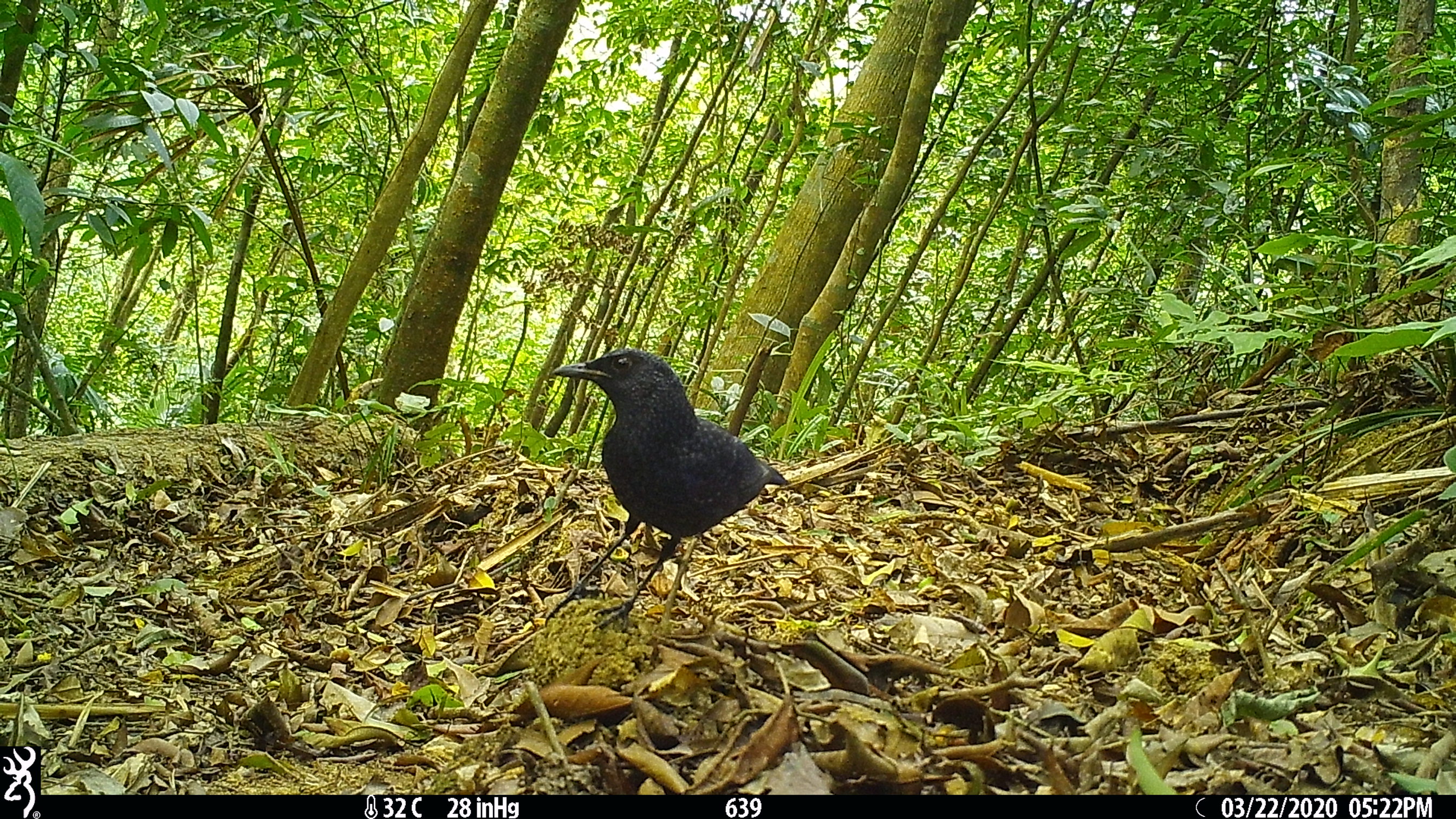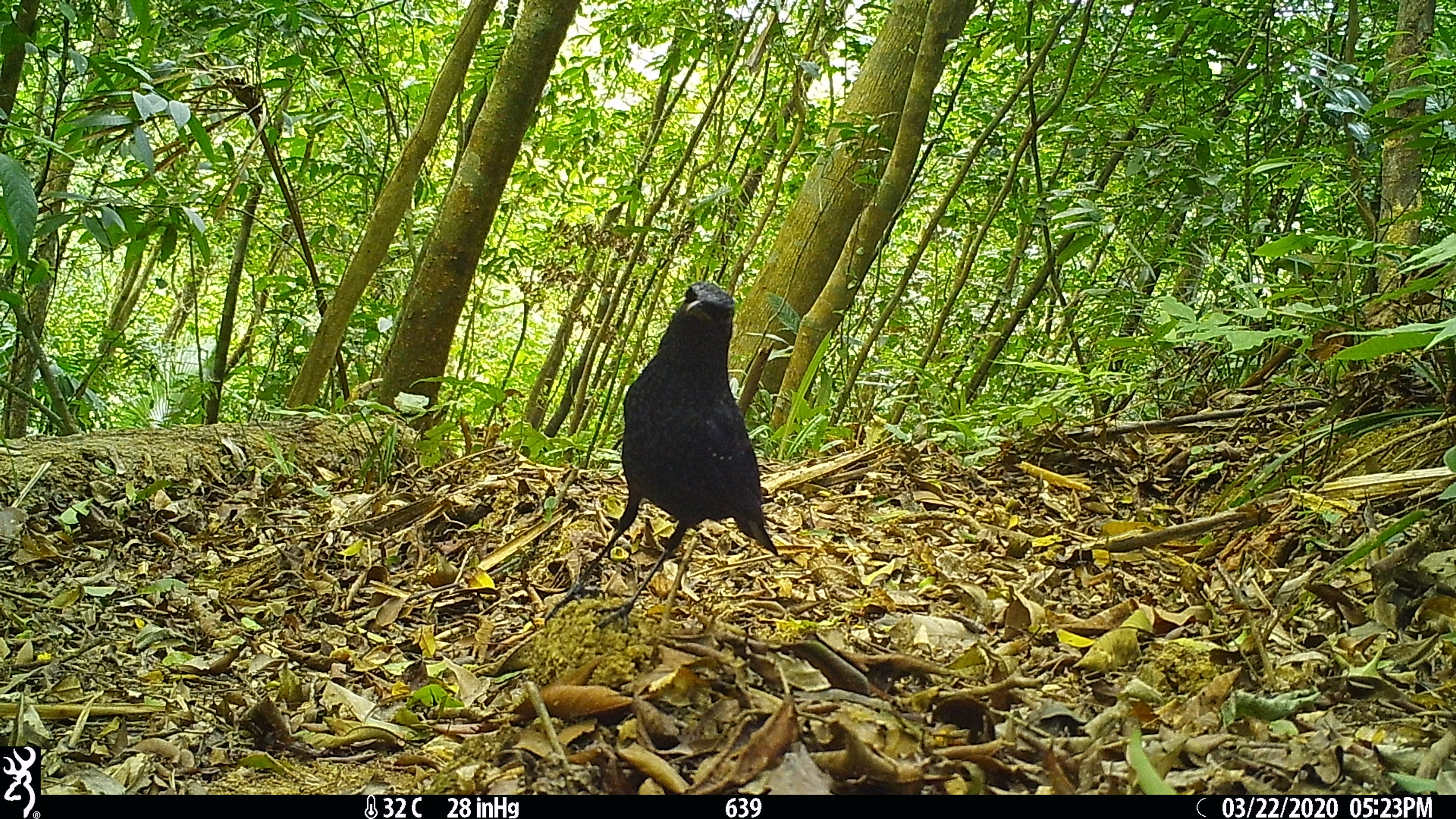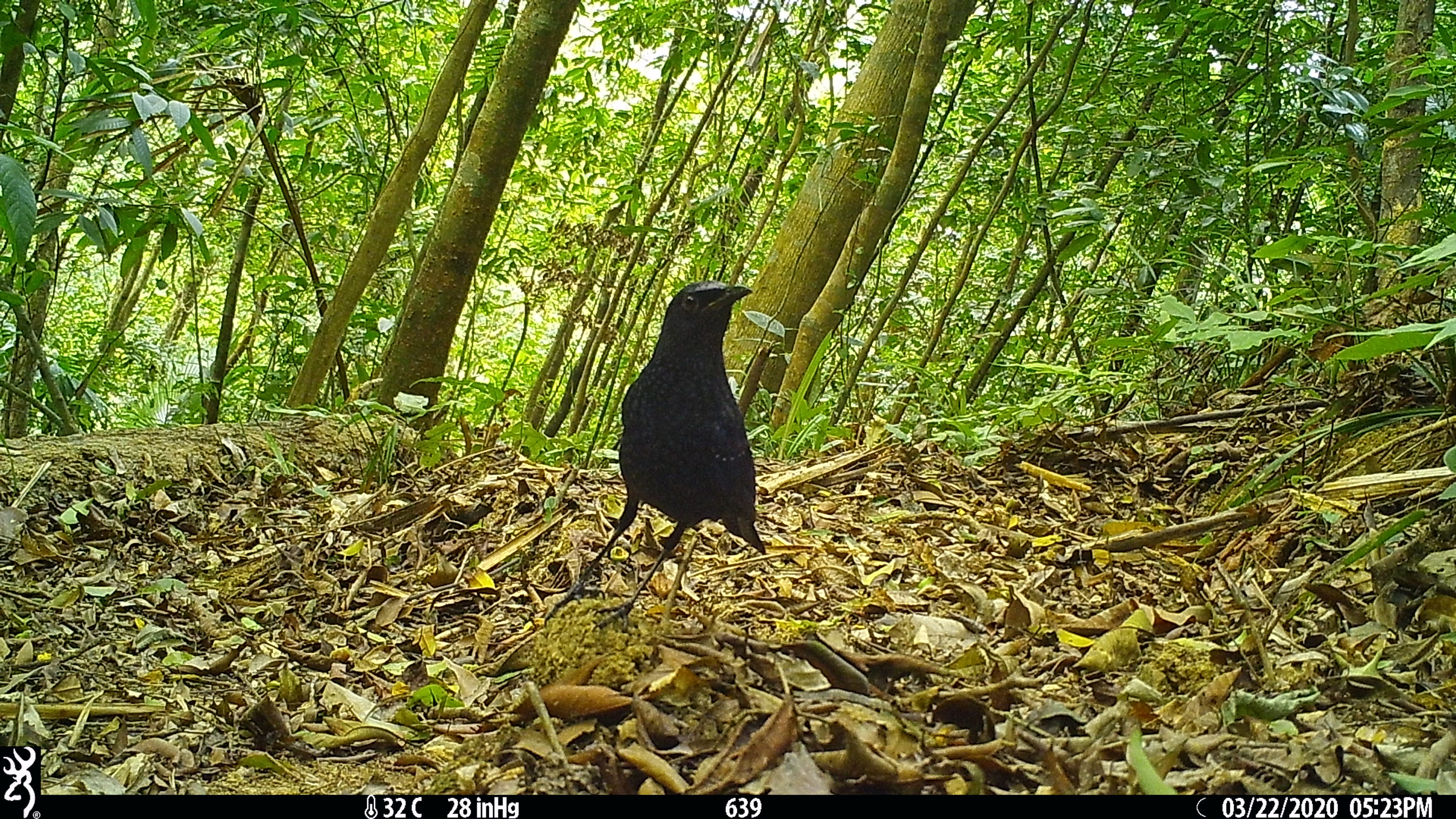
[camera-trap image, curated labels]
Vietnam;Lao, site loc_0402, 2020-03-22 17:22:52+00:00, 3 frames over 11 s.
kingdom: Animalia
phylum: Chordata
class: Aves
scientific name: Aves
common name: bird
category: unidentified bird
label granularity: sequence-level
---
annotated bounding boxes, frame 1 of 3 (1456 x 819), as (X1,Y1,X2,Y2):
unidentified bird: (544,347,788,632)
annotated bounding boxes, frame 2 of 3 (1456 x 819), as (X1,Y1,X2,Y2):
unidentified bird: (543,281,778,633)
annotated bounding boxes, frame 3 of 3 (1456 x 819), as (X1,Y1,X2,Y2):
unidentified bird: (543,280,765,632)